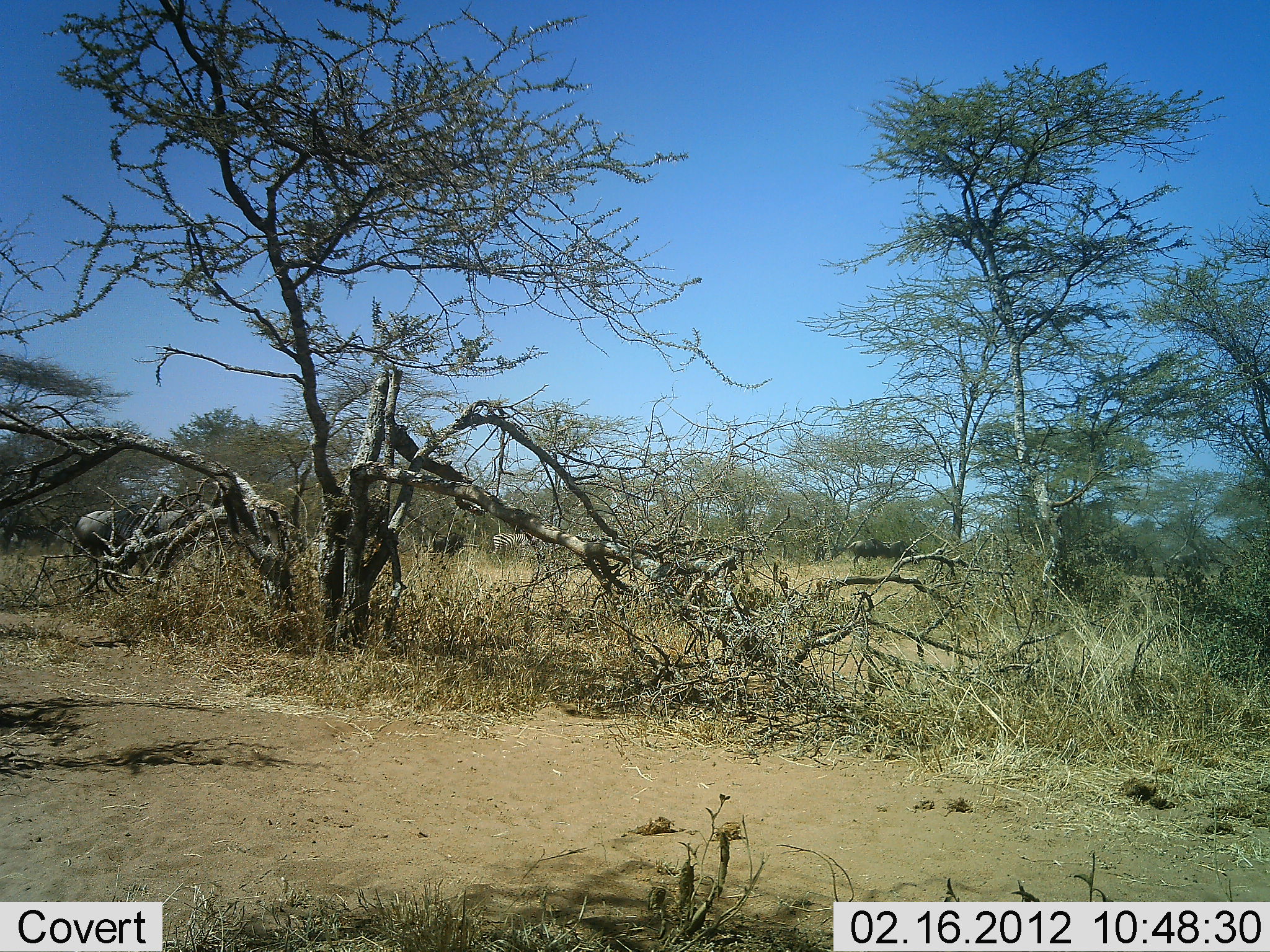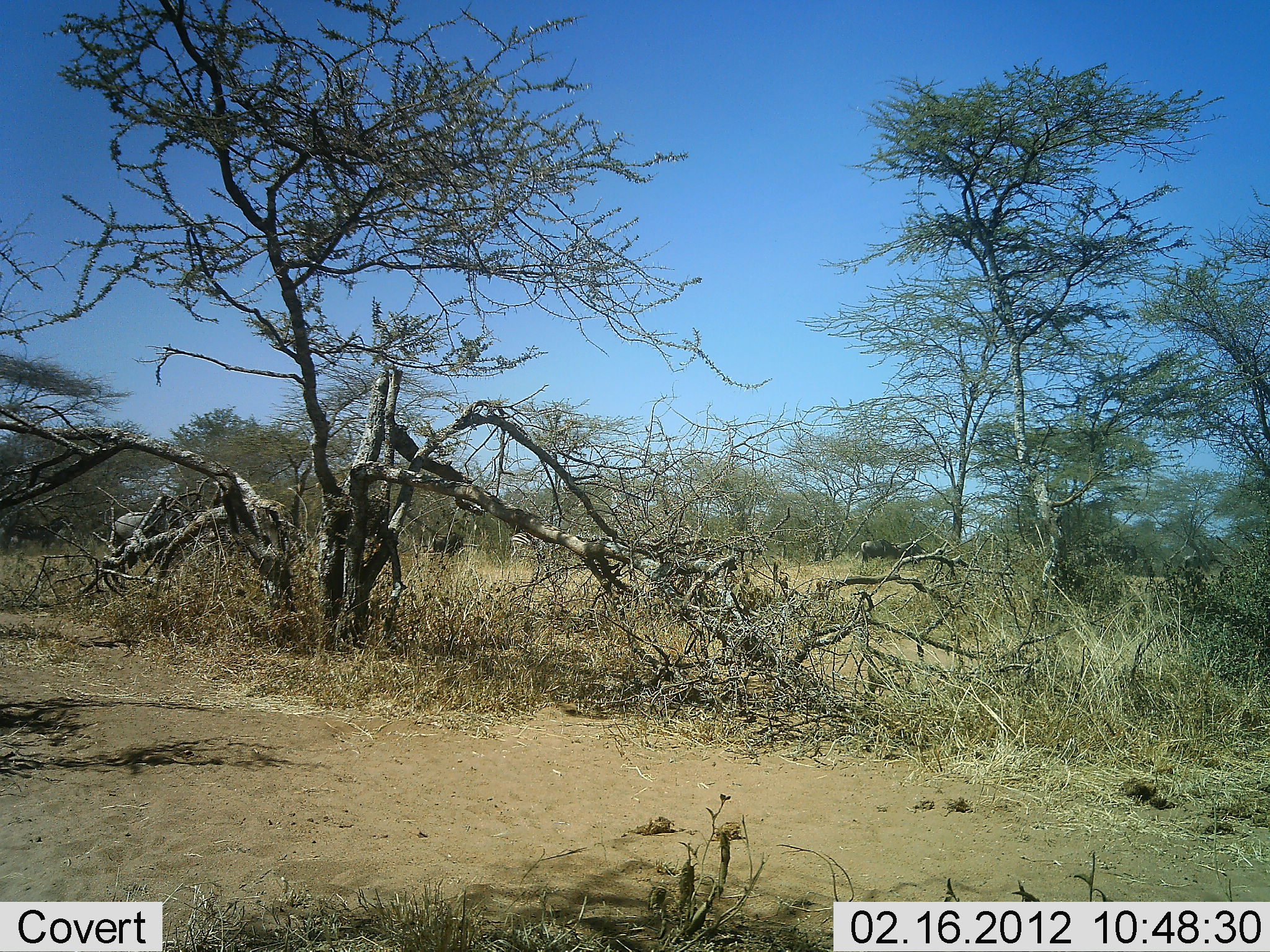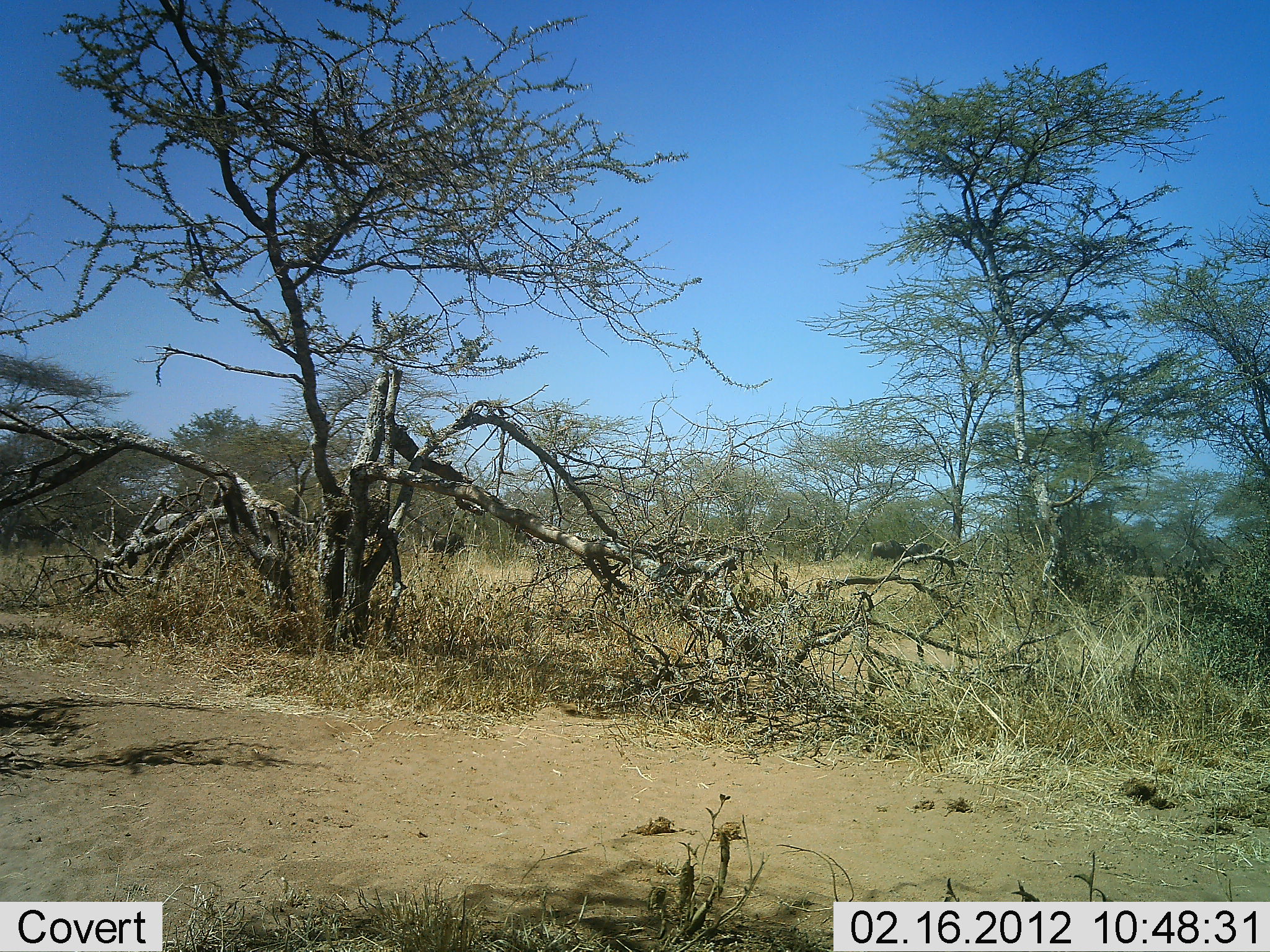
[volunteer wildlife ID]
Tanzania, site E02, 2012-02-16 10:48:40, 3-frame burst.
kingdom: Animalia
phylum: Chordata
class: Mammalia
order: Artiodactyla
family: Bovidae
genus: Connochaetes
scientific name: Connochaetes taurinus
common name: blue wildebeest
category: wildebeest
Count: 7.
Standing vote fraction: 7%.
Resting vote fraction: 0%.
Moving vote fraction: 93%.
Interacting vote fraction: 0%.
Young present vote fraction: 7%.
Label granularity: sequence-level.